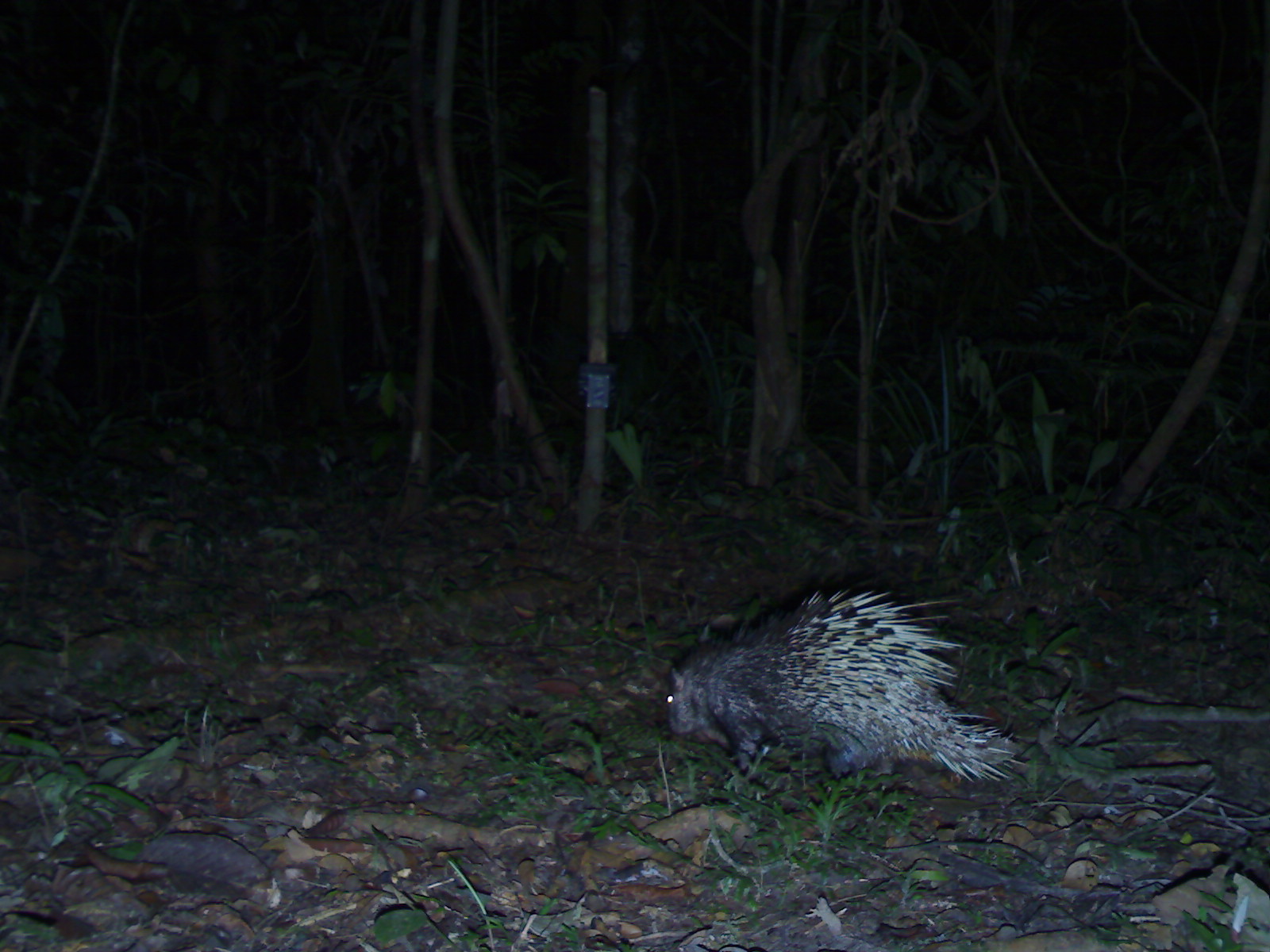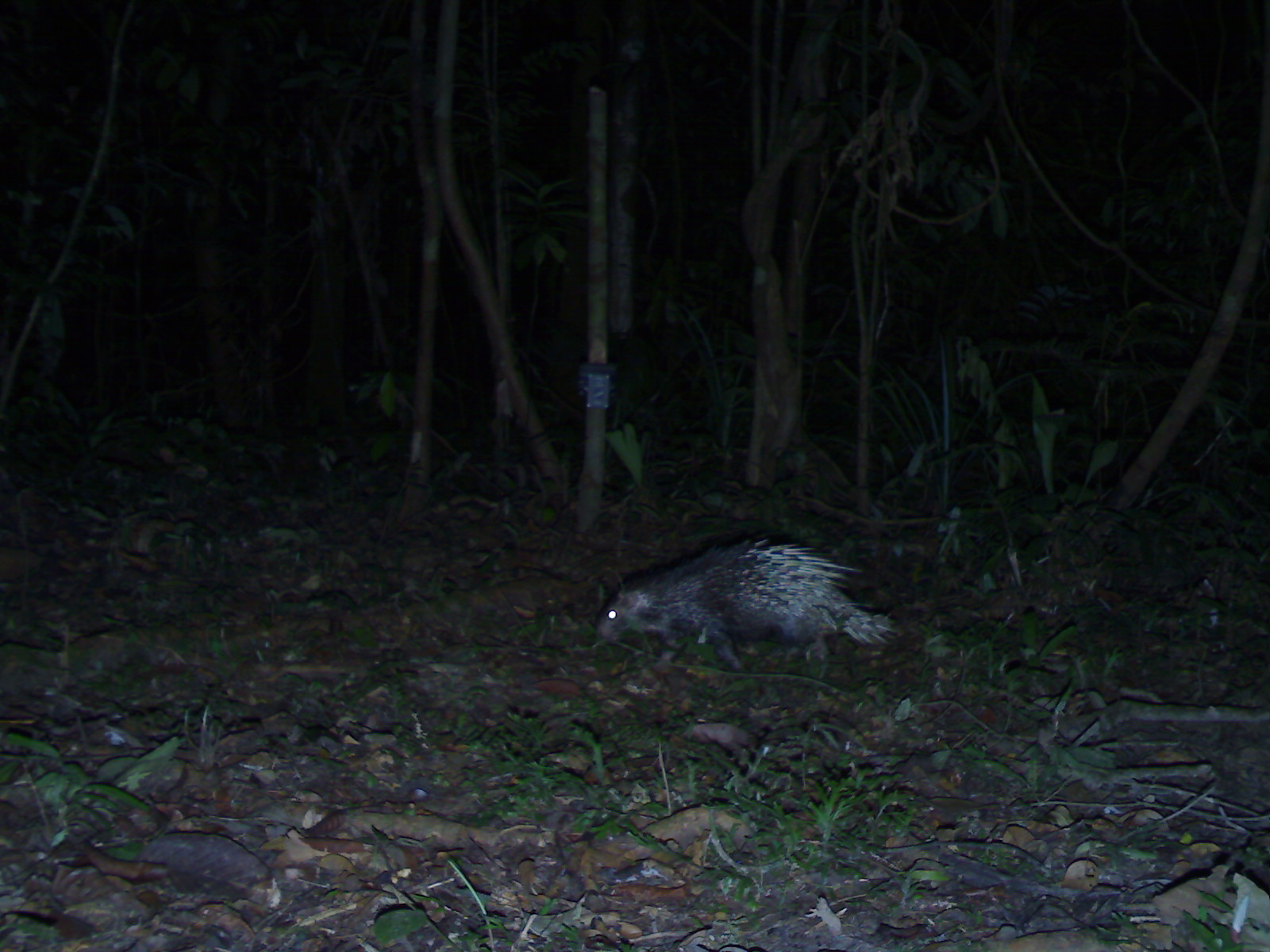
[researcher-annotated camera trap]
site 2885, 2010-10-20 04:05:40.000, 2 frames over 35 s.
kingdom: Animalia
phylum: Chordata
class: Mammalia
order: Rodentia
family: Hystricidae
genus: Hystrix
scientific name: Hystrix brachyura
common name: east asian porcupine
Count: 1.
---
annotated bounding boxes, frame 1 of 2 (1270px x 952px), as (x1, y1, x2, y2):
hystrix brachyura: (662, 583, 1022, 781)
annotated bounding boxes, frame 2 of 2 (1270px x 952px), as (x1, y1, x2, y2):
hystrix brachyura: (595, 531, 899, 676)